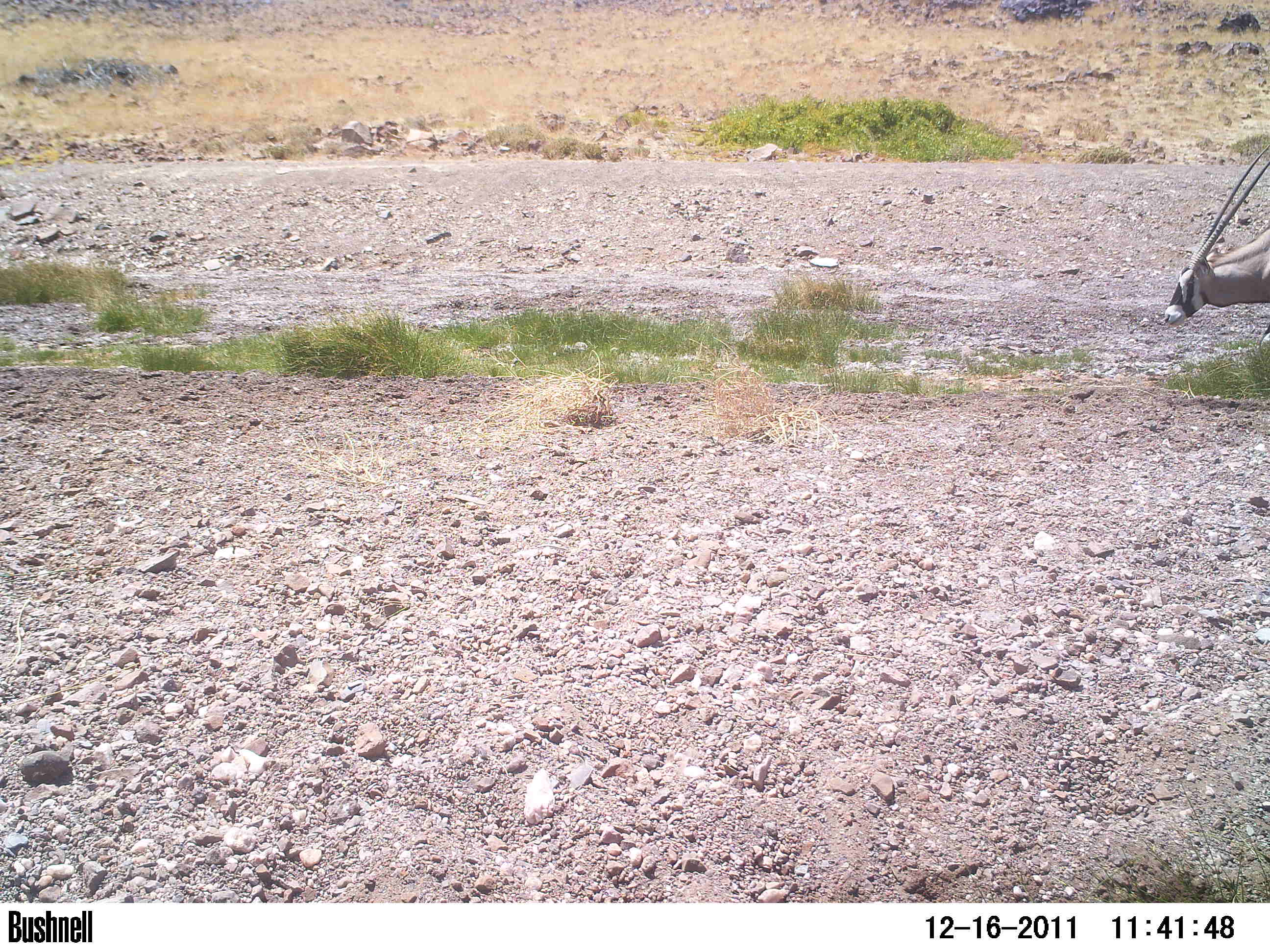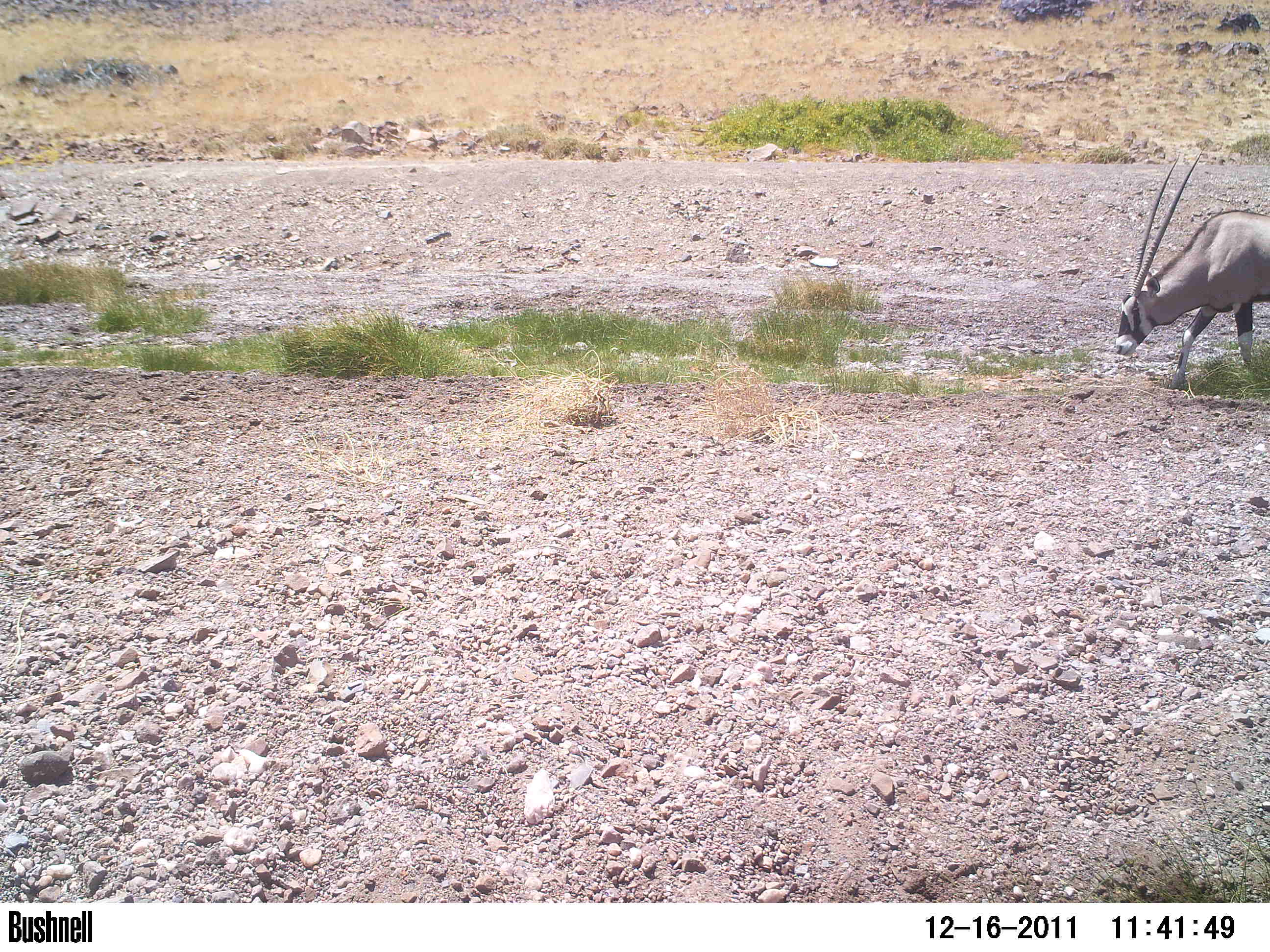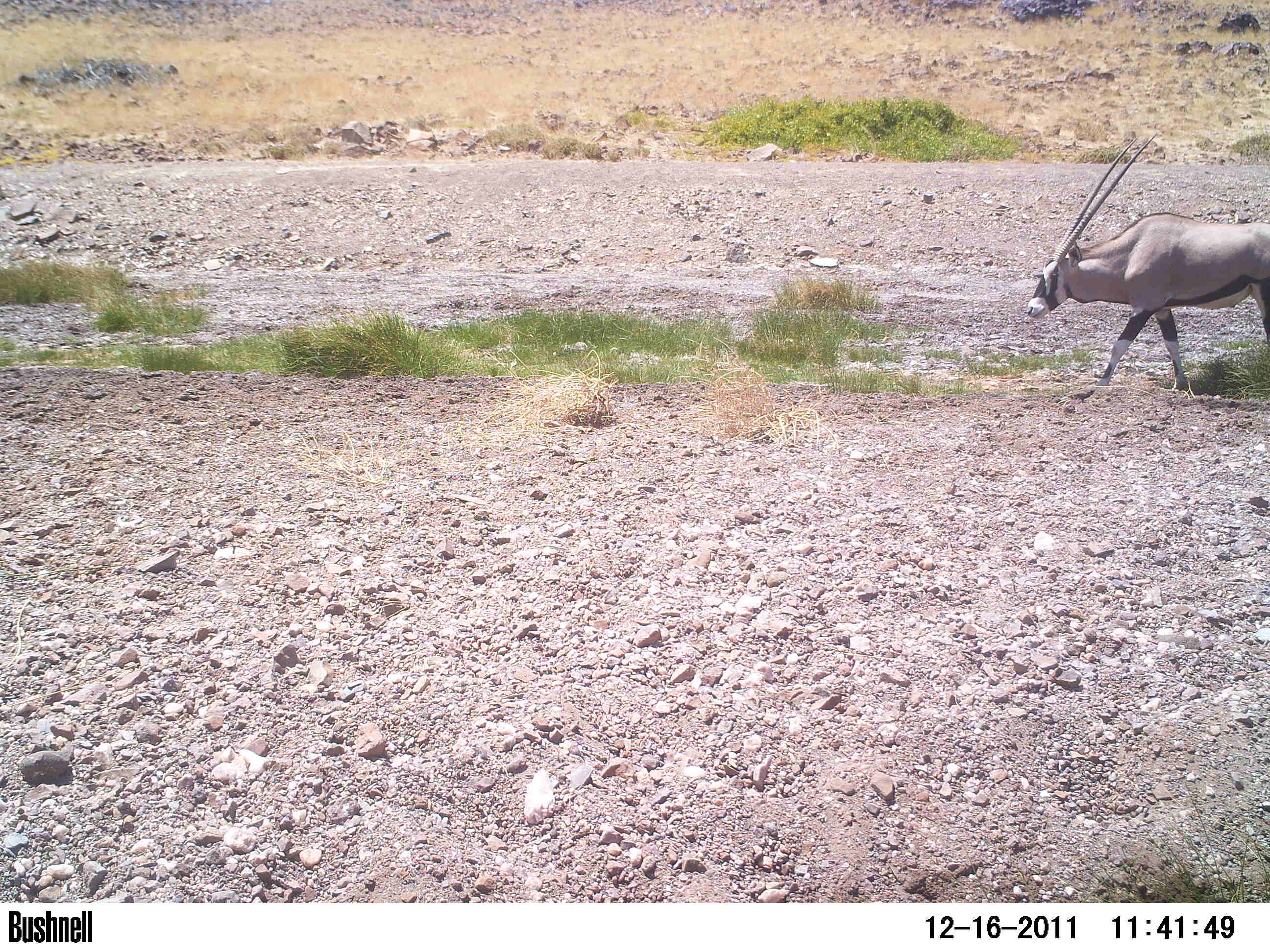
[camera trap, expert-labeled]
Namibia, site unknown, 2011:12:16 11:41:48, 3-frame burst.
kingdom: Animalia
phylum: Chordata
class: Mammalia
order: Artiodactyla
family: Bovidae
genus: Oryx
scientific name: Oryx gazella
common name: gemsbok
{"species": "Oryx gazella (gemsbok)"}